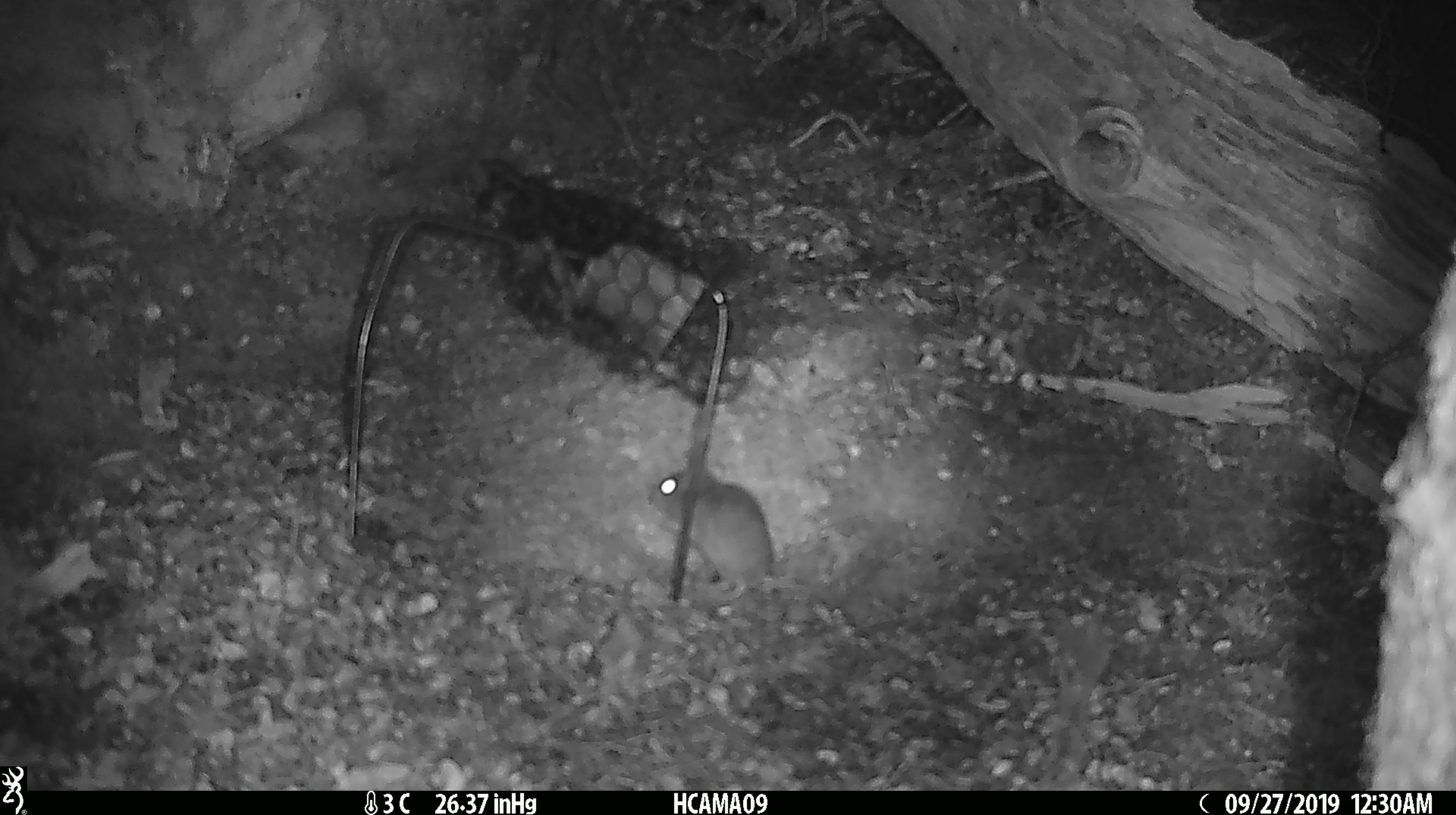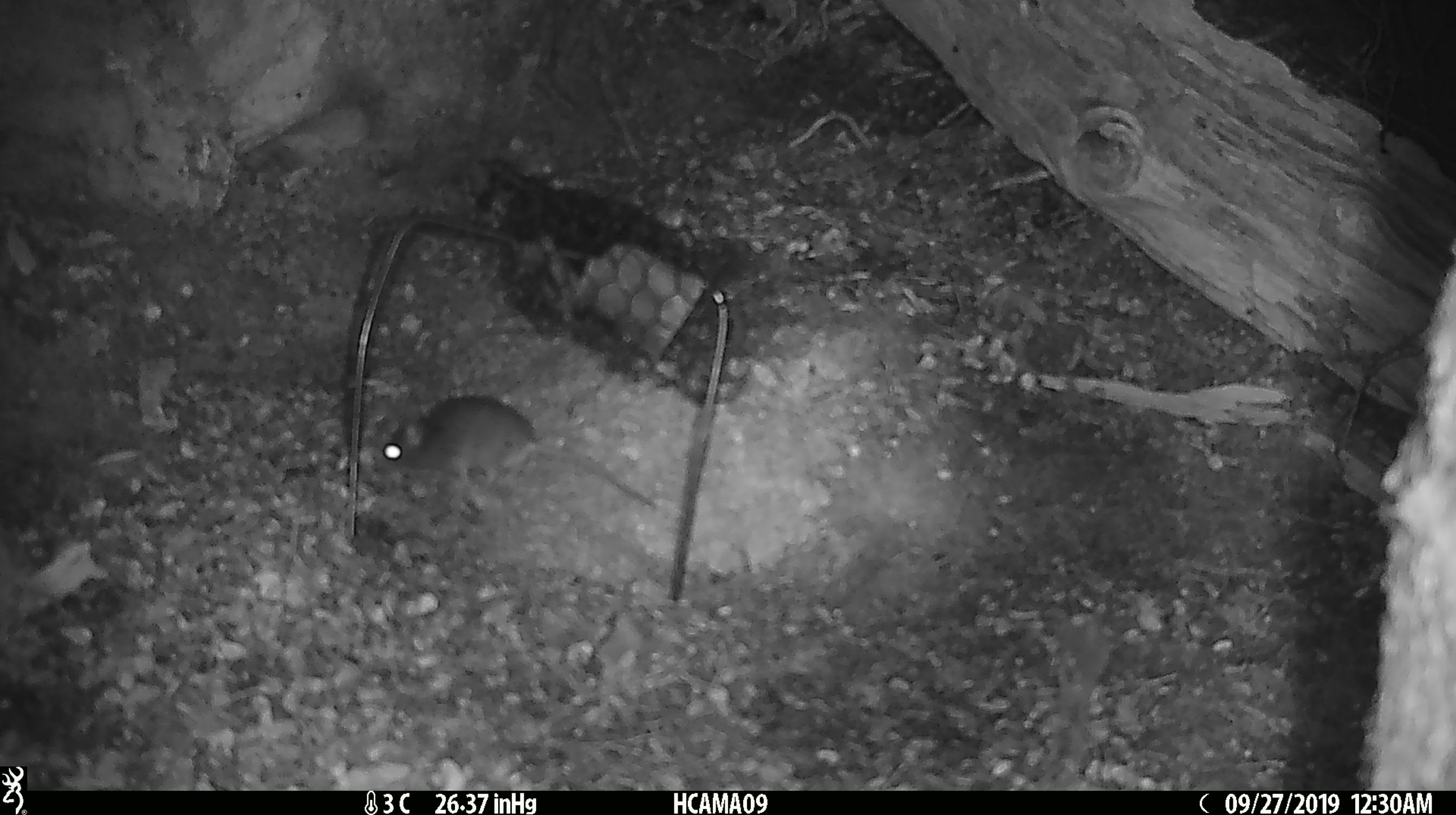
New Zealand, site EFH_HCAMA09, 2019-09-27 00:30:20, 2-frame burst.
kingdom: Animalia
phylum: Chordata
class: Mammalia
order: Rodentia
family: Muridae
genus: Mus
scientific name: Mus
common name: mouse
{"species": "mouse (Mus)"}